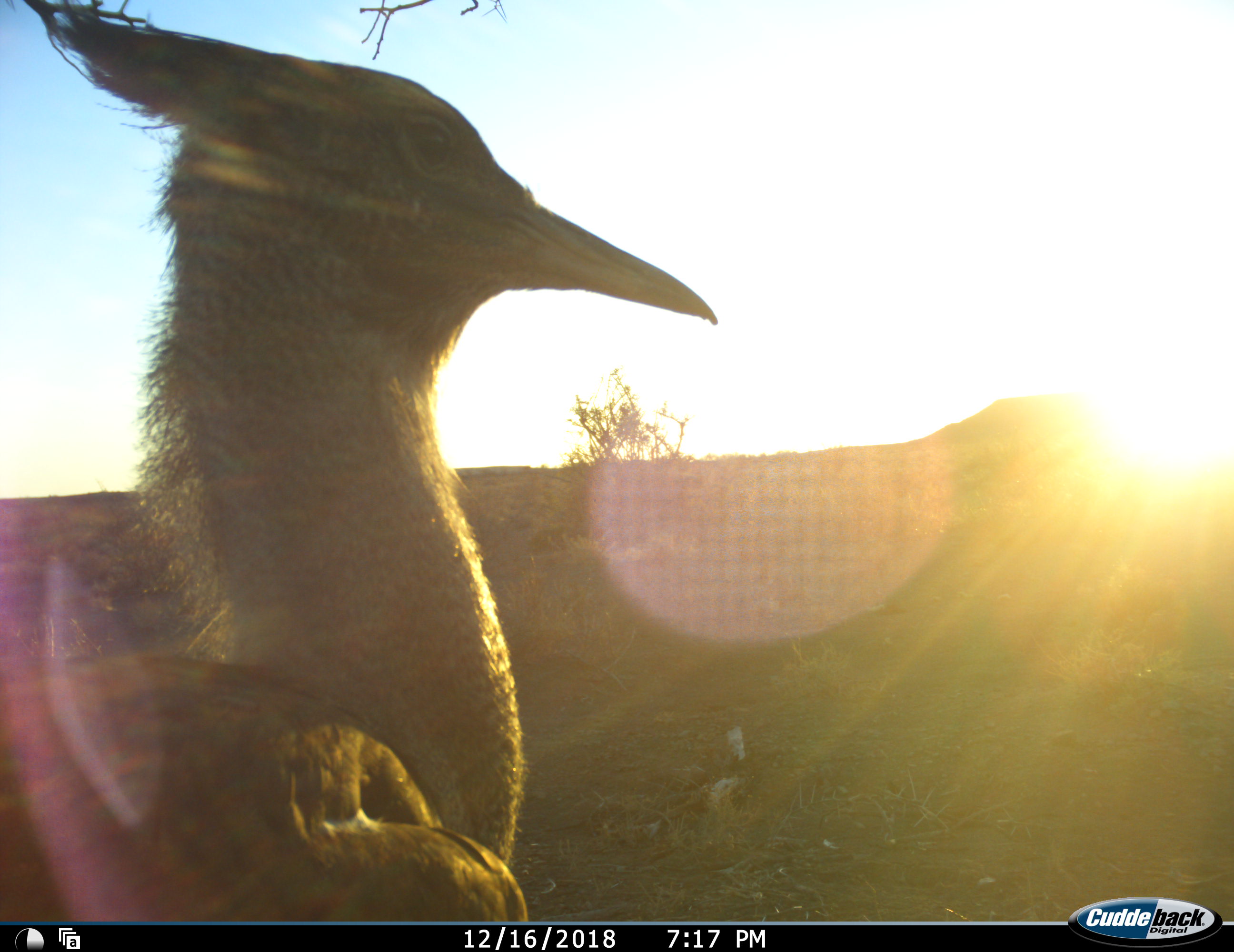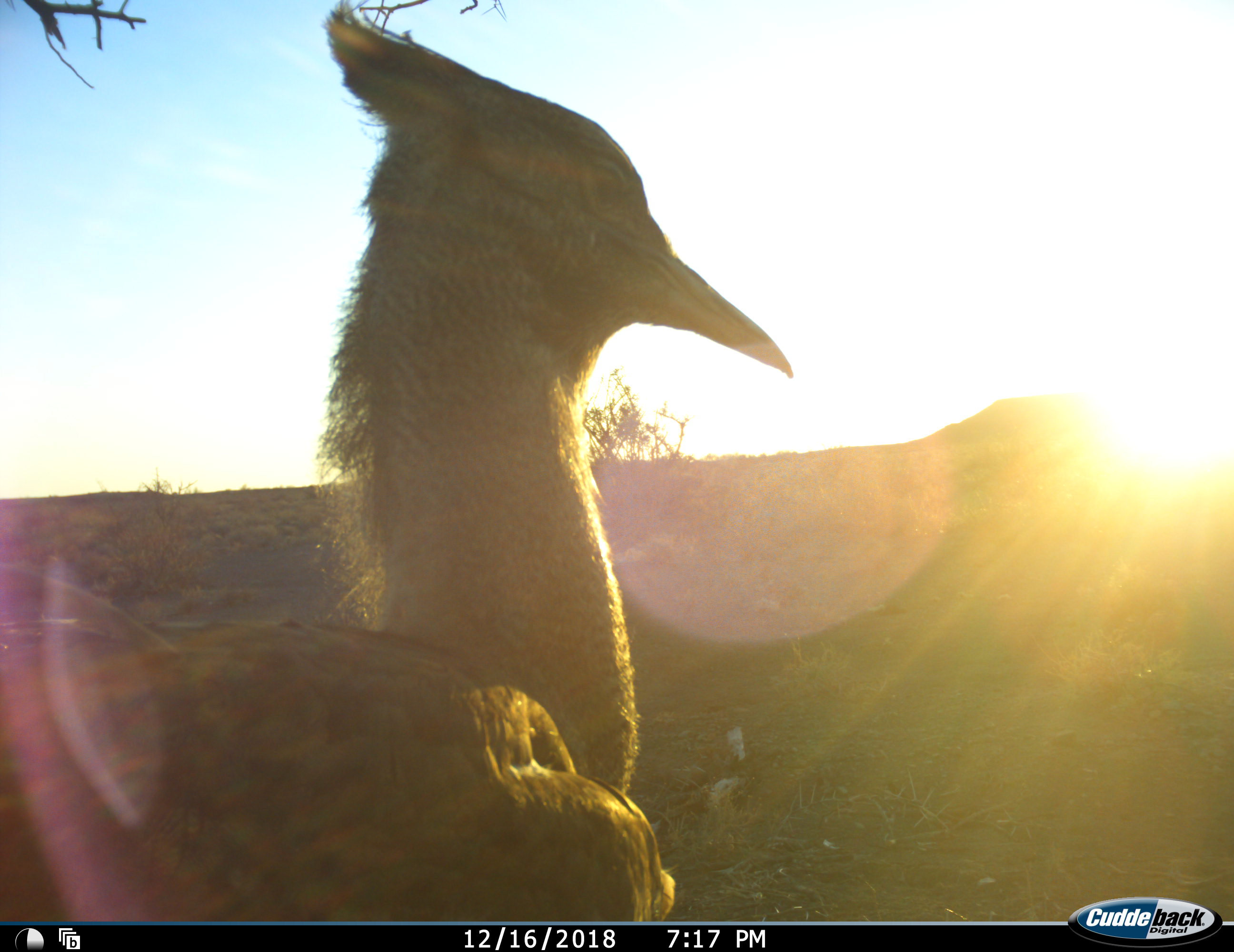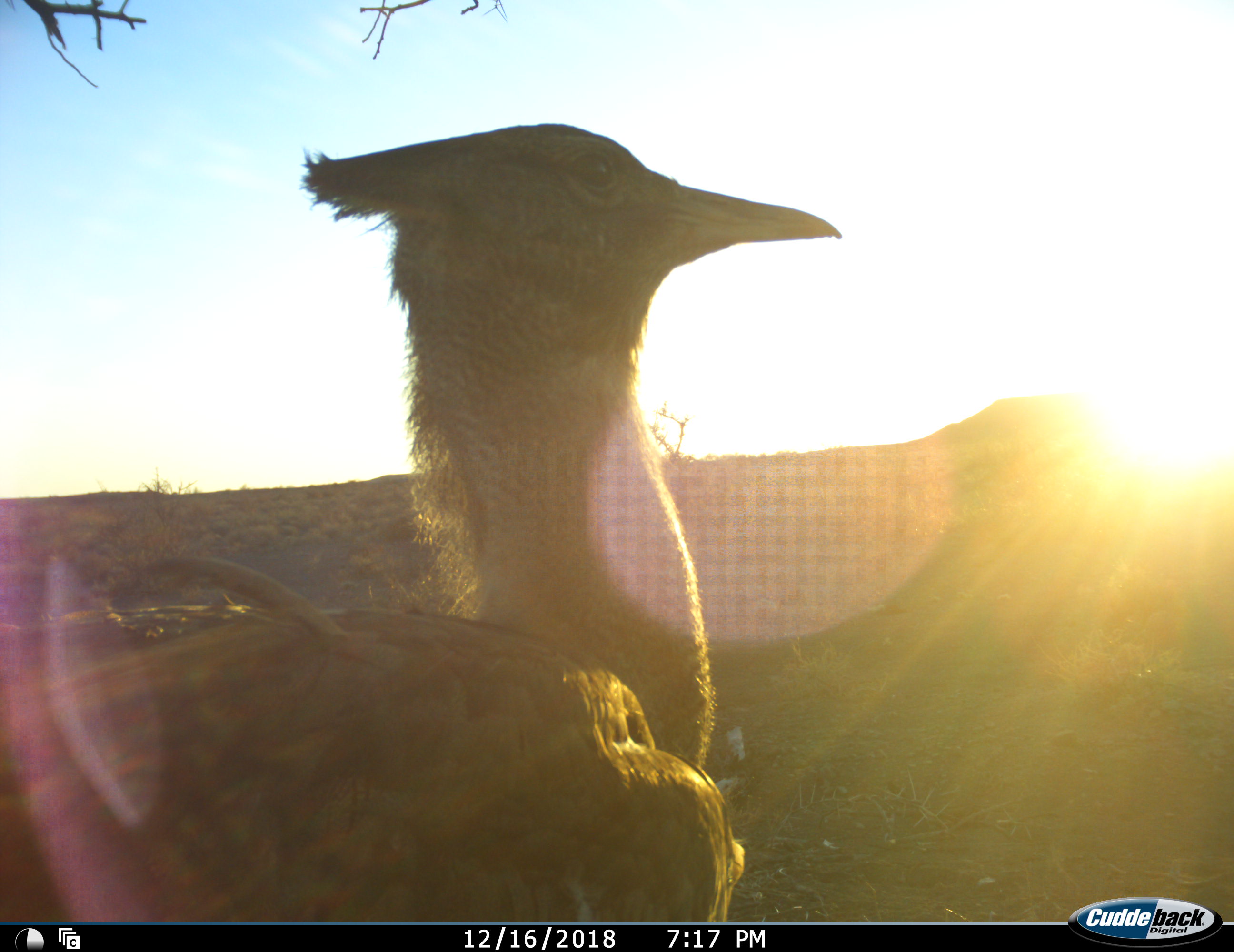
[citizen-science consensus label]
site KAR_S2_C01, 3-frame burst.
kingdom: Animalia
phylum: Chordata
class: Aves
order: Otidiformes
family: Otididae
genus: Ardeotis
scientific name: Ardeotis kori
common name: kori bustard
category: bustardkori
Bustardkori (kori bustard) (Ardeotis kori), count 1. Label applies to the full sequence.